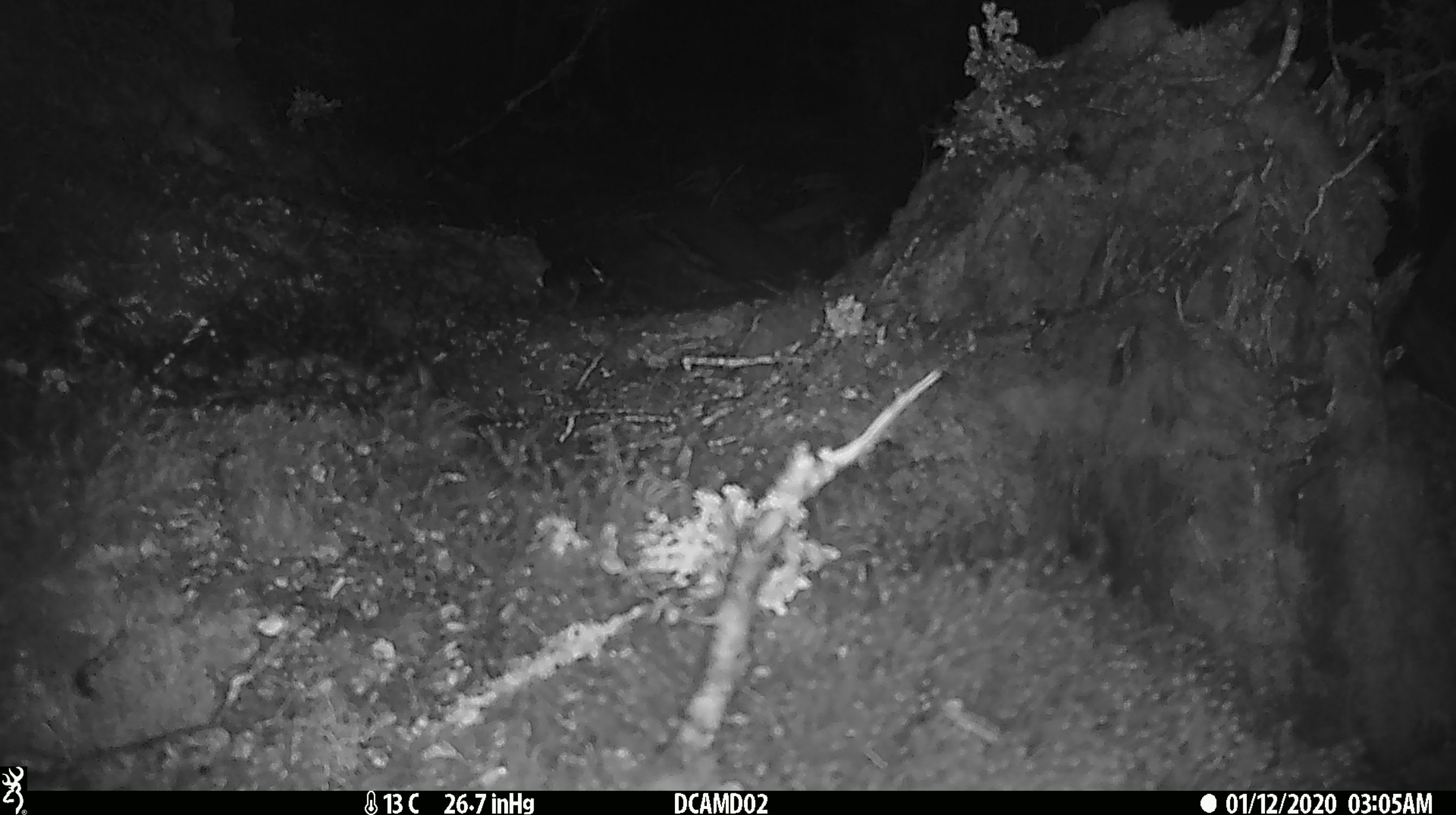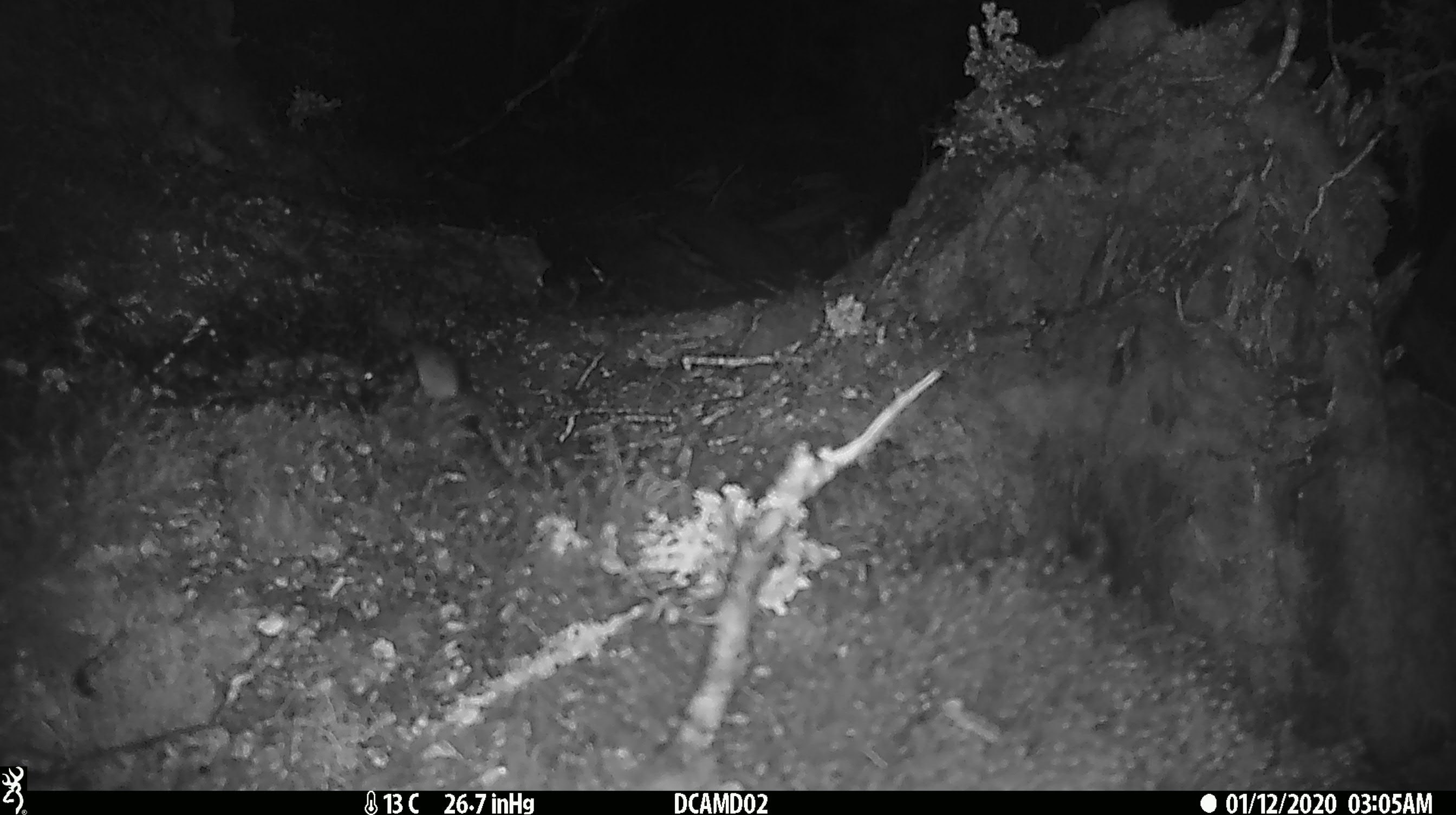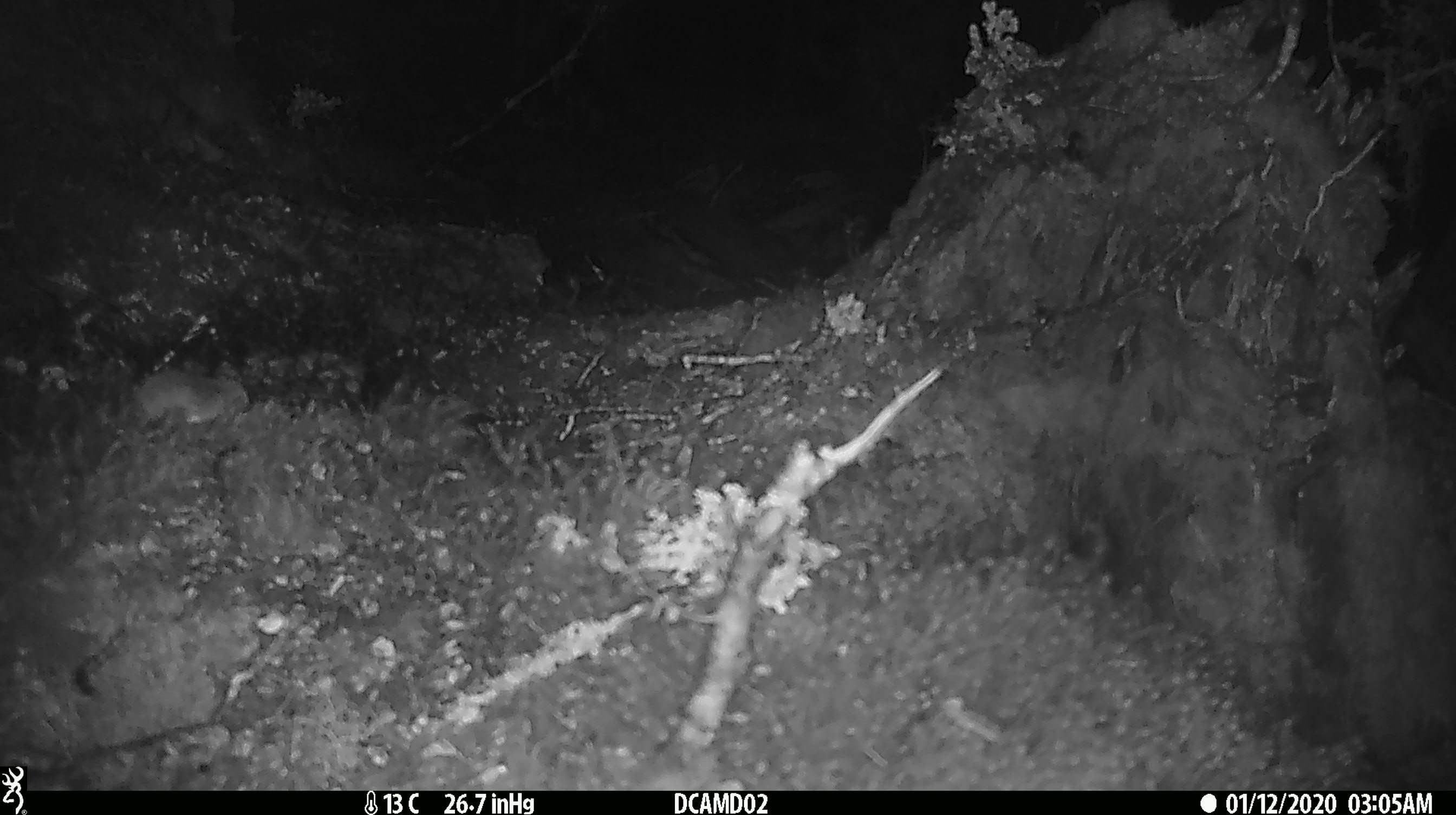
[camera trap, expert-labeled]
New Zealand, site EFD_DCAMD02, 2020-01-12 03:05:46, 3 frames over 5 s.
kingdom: Animalia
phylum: Chordata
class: Mammalia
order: Rodentia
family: Muridae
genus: Mus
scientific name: Mus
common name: mouse